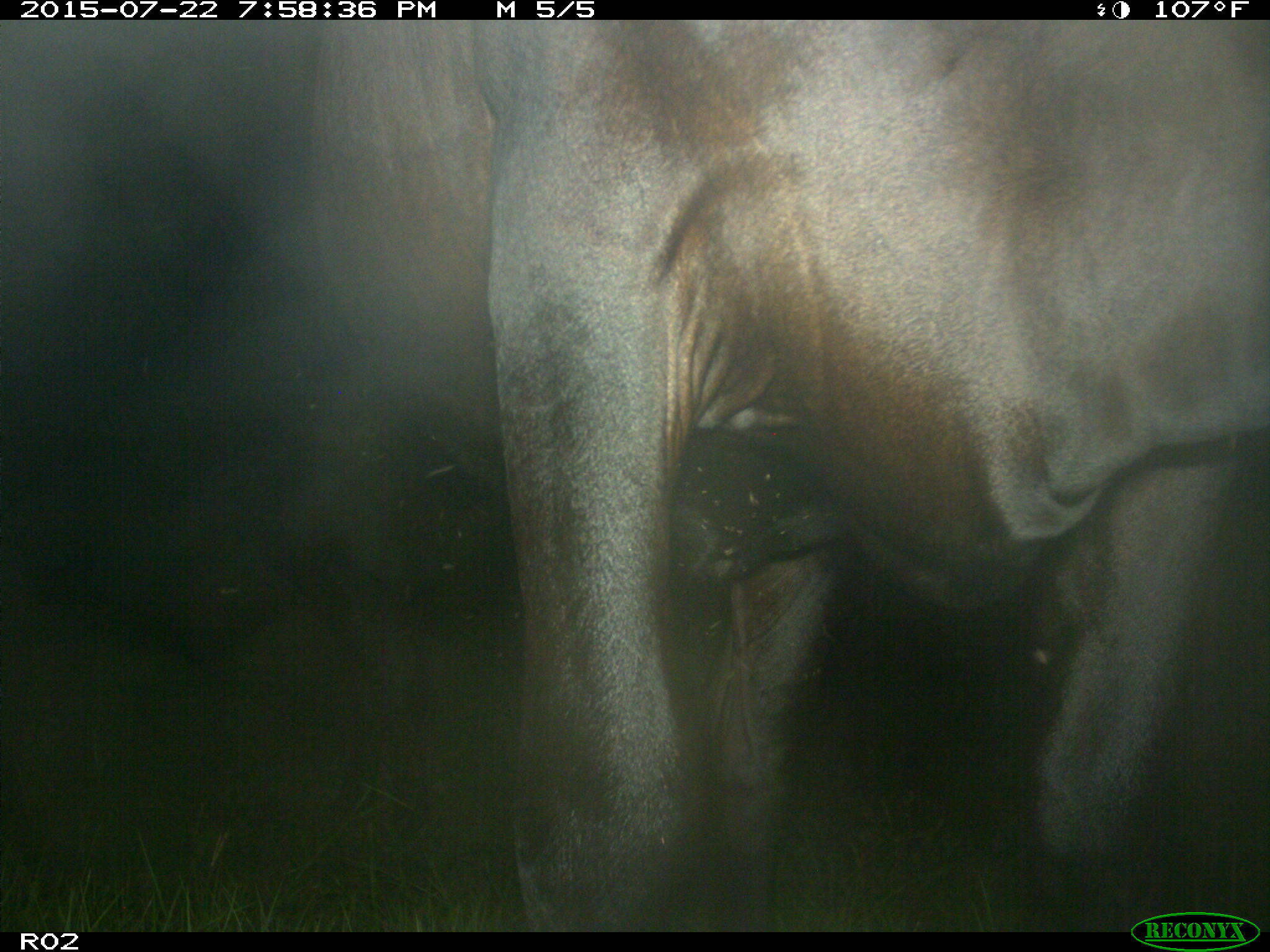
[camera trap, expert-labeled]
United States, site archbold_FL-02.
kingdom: Animalia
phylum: Chordata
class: Mammalia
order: Artiodactyla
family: Bovidae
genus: Bos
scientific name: Bos taurus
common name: domestic cow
Bos taurus (domestic cow).